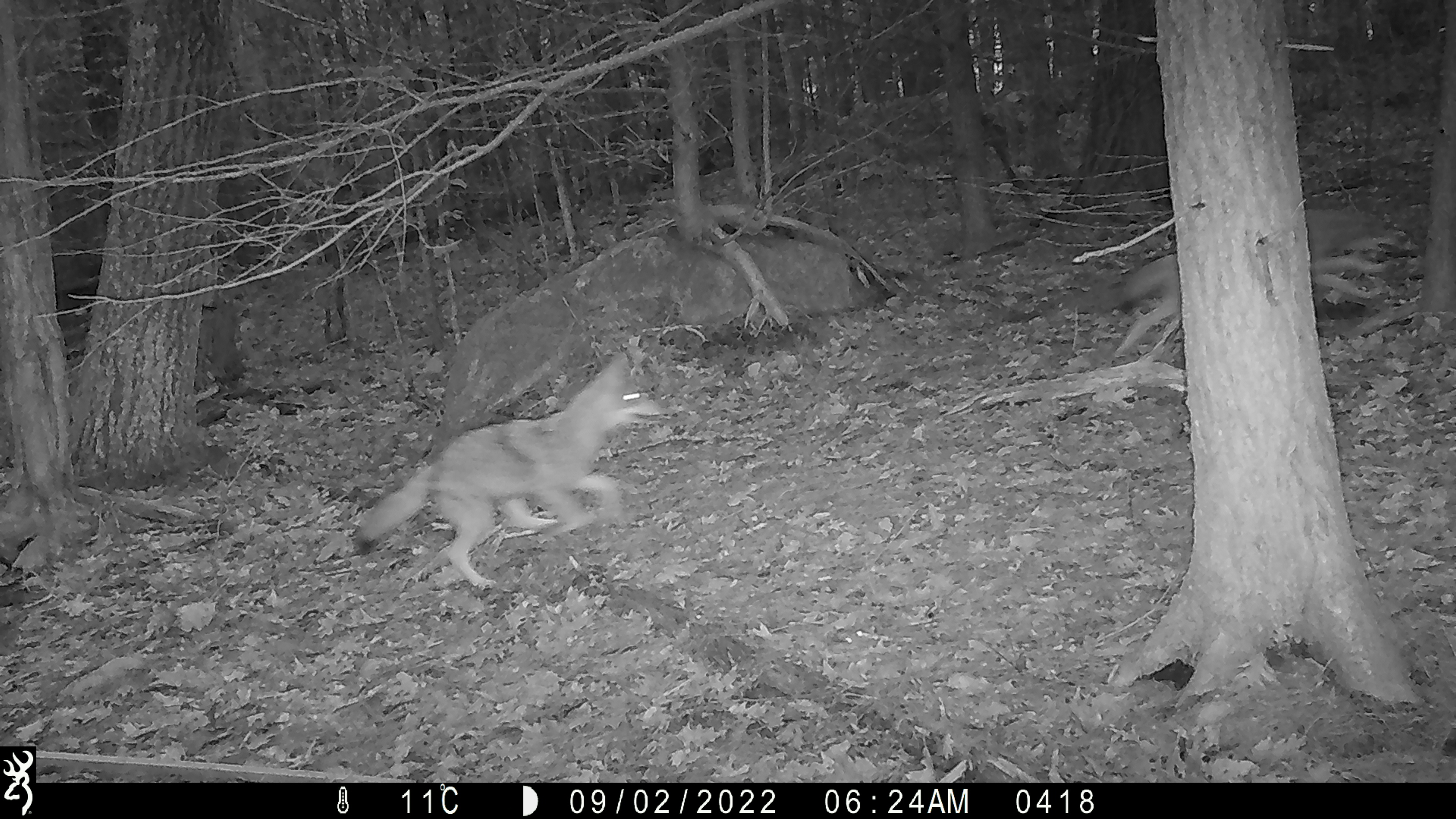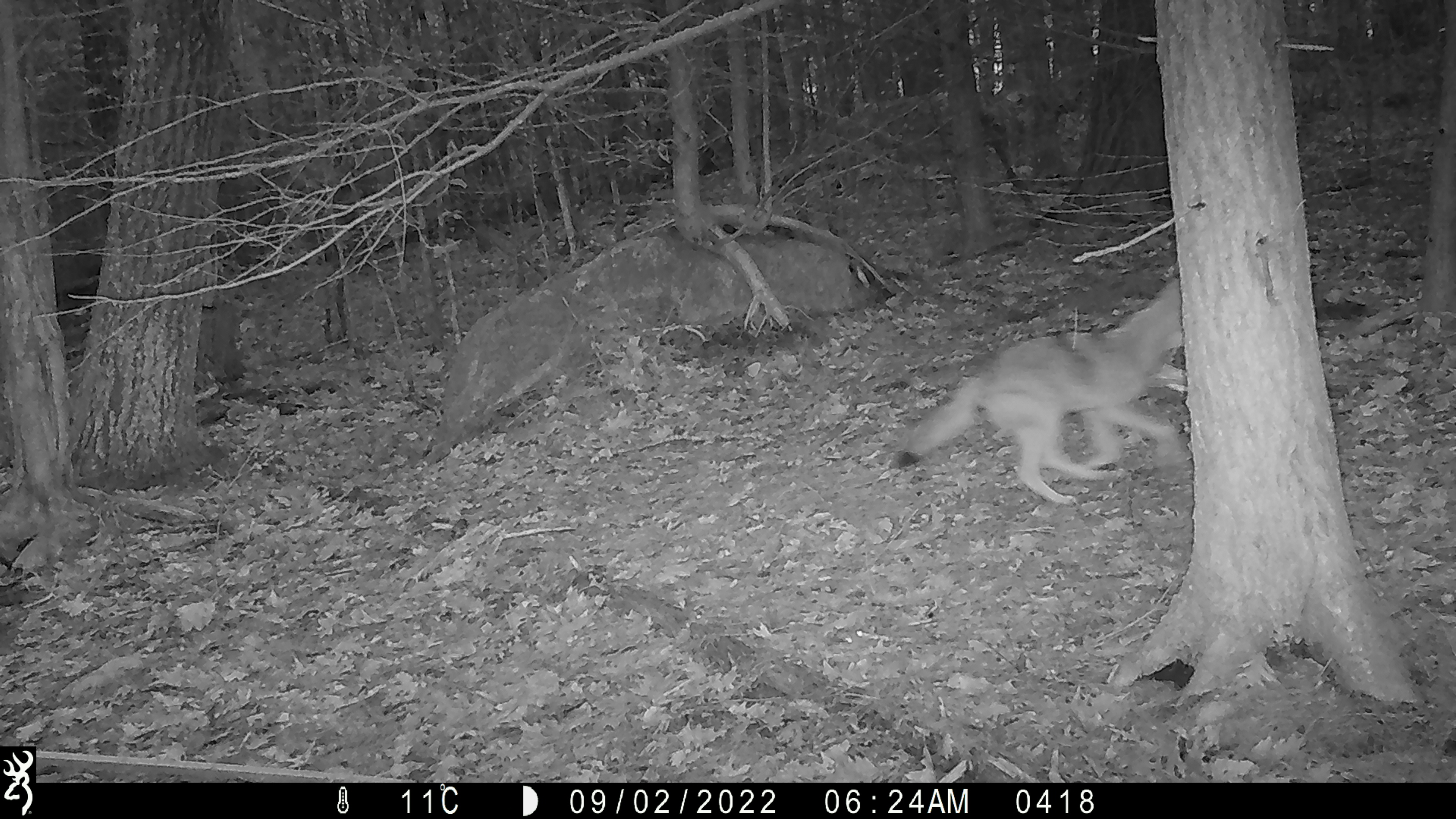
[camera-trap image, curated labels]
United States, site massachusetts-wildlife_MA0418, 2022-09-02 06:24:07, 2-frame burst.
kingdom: Animalia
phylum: Chordata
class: Mammalia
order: Carnivora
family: Canidae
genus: Canis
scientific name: Canis latrans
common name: coyote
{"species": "coyote (Canis latrans)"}